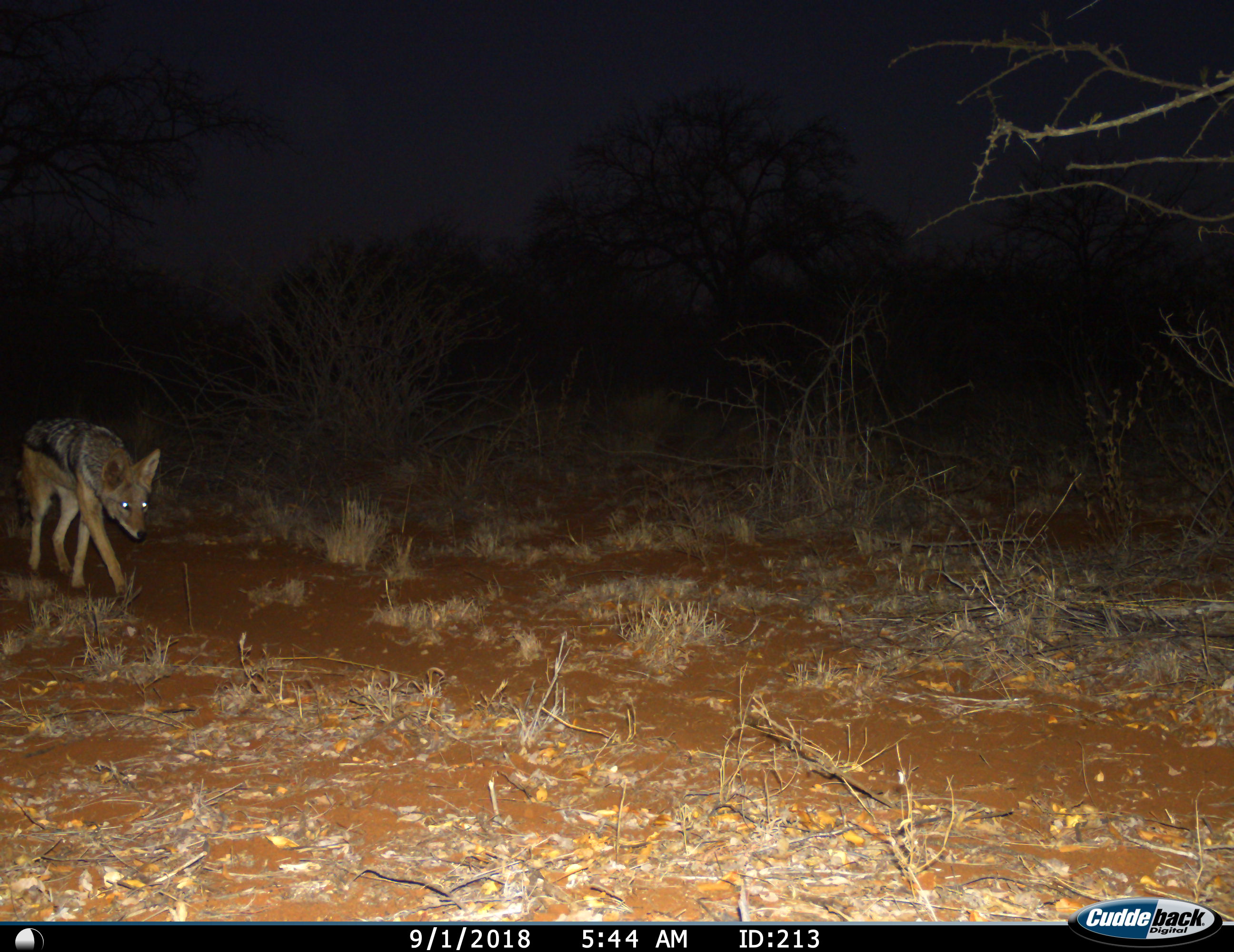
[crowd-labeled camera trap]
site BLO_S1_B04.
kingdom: Animalia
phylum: Chordata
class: Mammalia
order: Carnivora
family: Canidae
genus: Lupulella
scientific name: Lupulella mesomelas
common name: black-backed jackal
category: jackalblackbacked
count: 1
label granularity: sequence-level